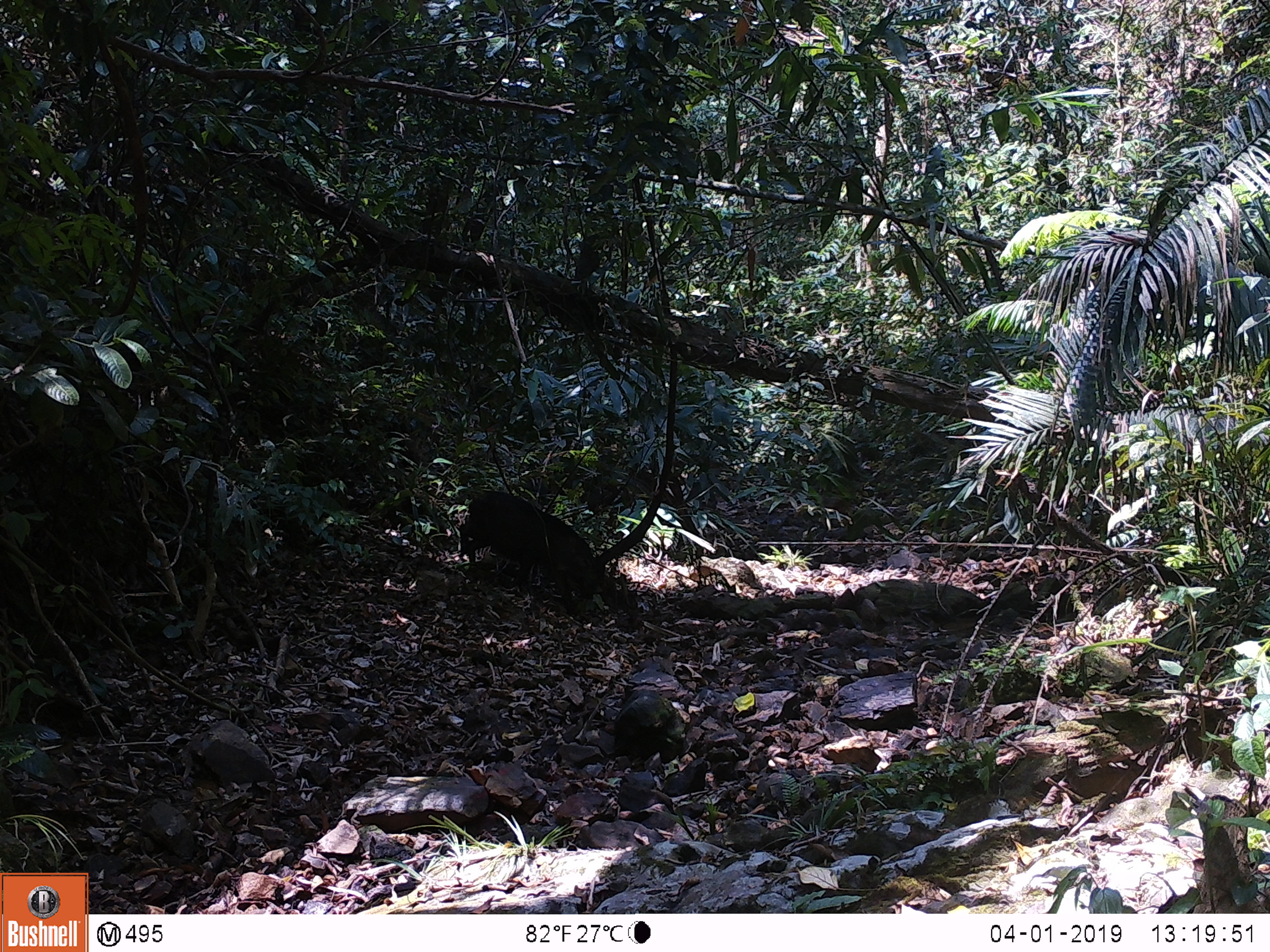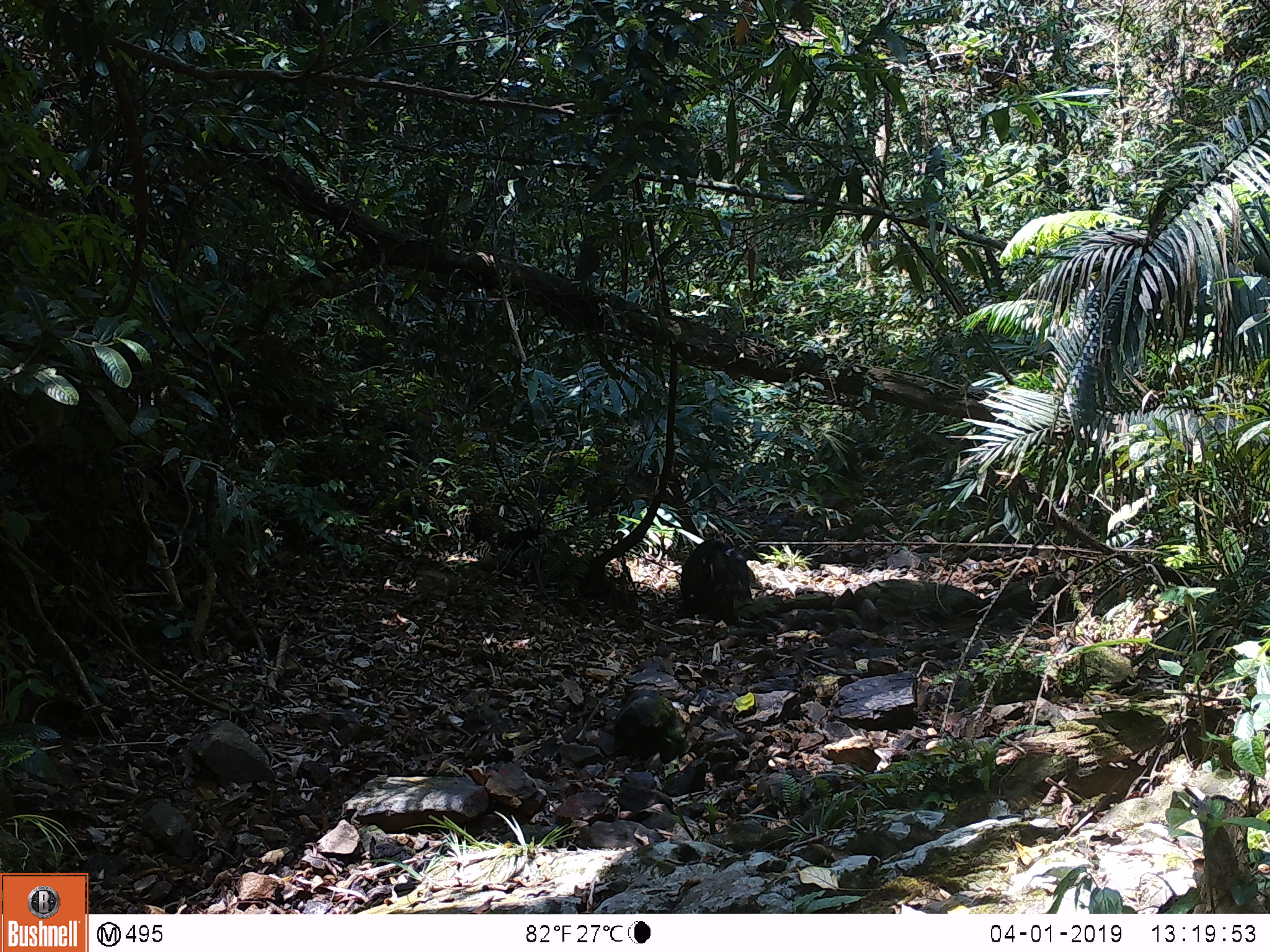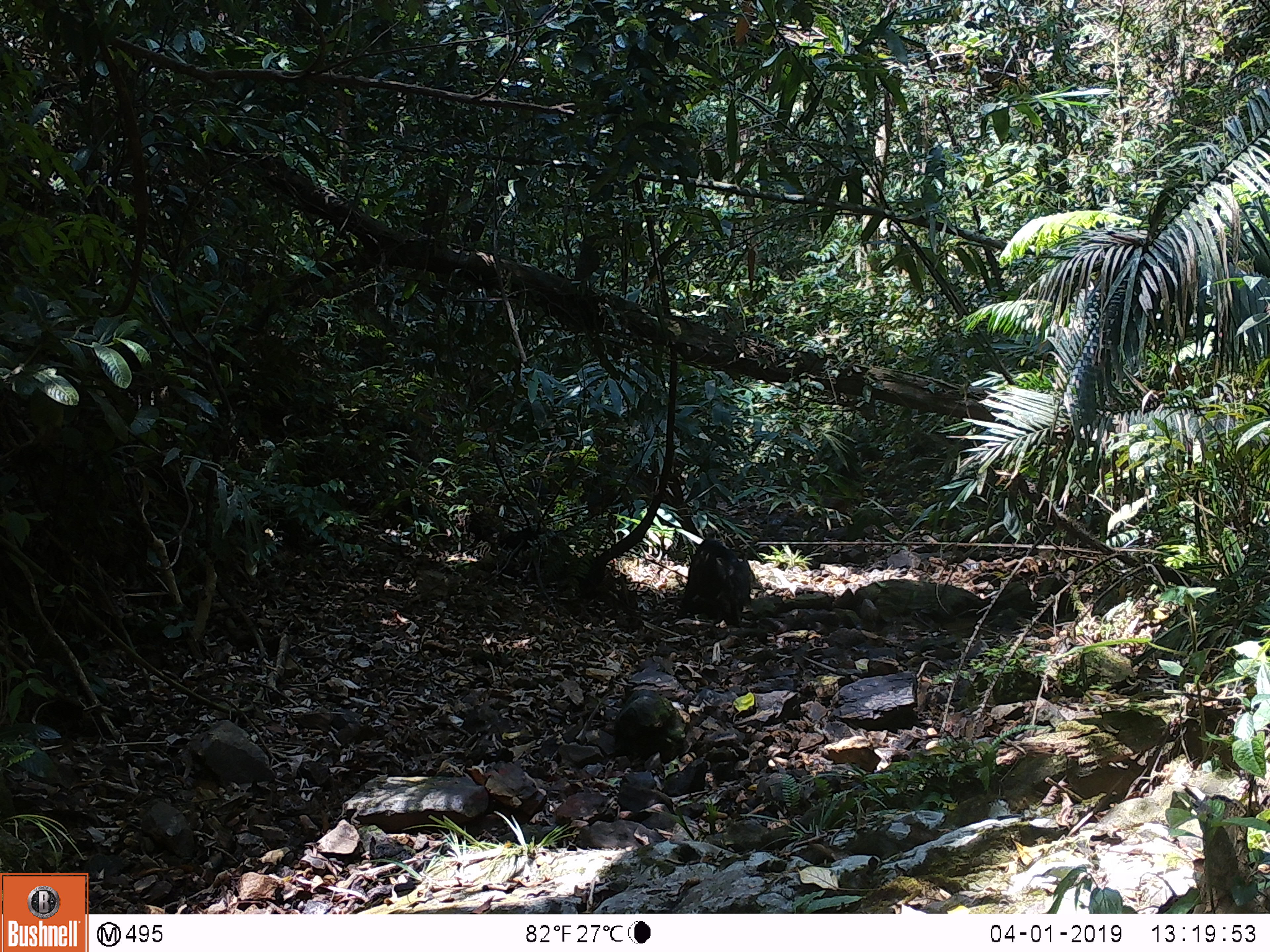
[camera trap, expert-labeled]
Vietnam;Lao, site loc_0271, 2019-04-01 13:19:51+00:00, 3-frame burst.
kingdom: Animalia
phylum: Chordata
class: Mammalia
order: Artiodactyla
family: Suidae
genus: Sus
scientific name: Sus scrofa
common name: eurasian wild pig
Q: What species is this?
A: Eurasian wild pig (Sus scrofa).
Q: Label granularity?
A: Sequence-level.